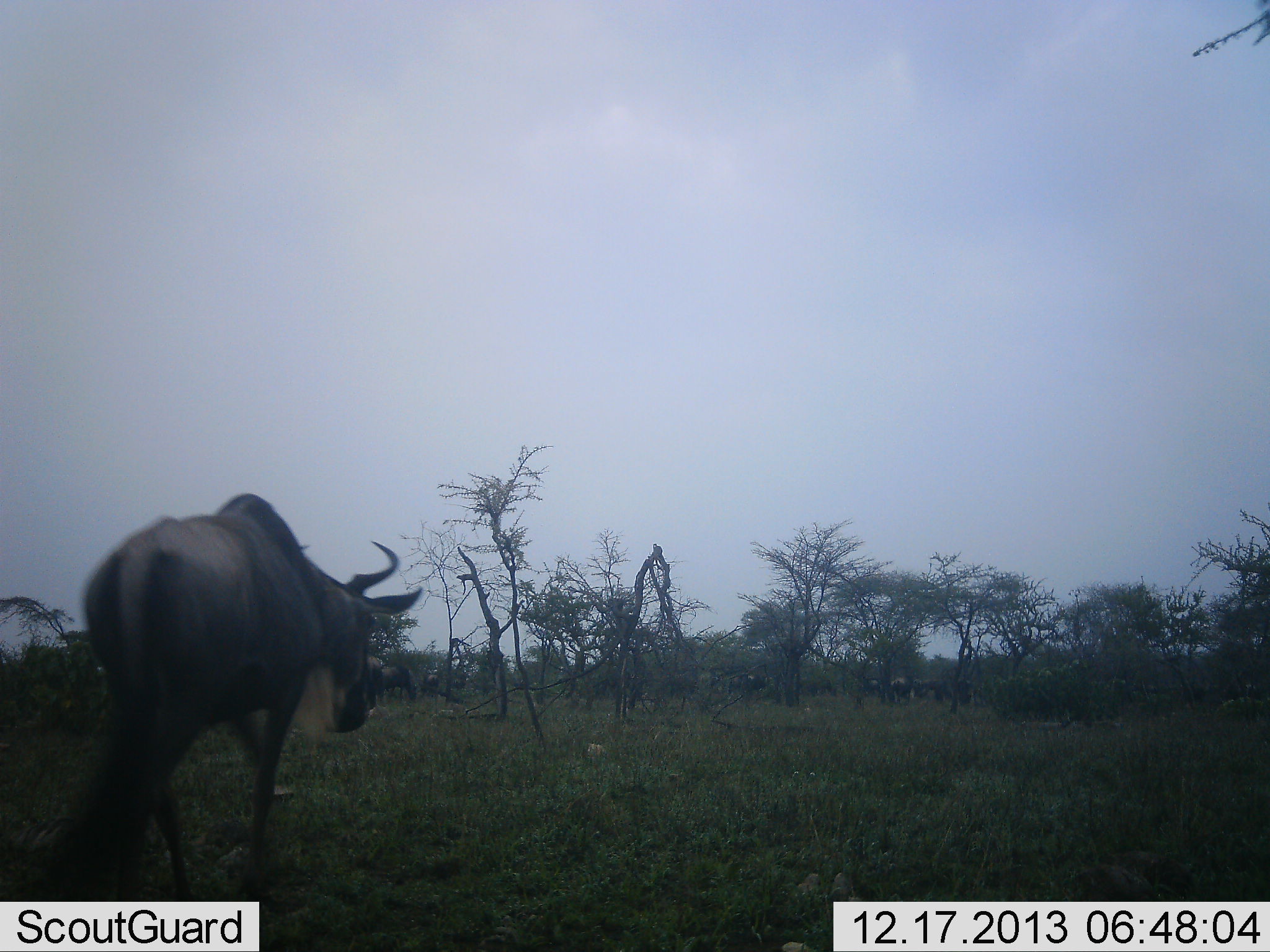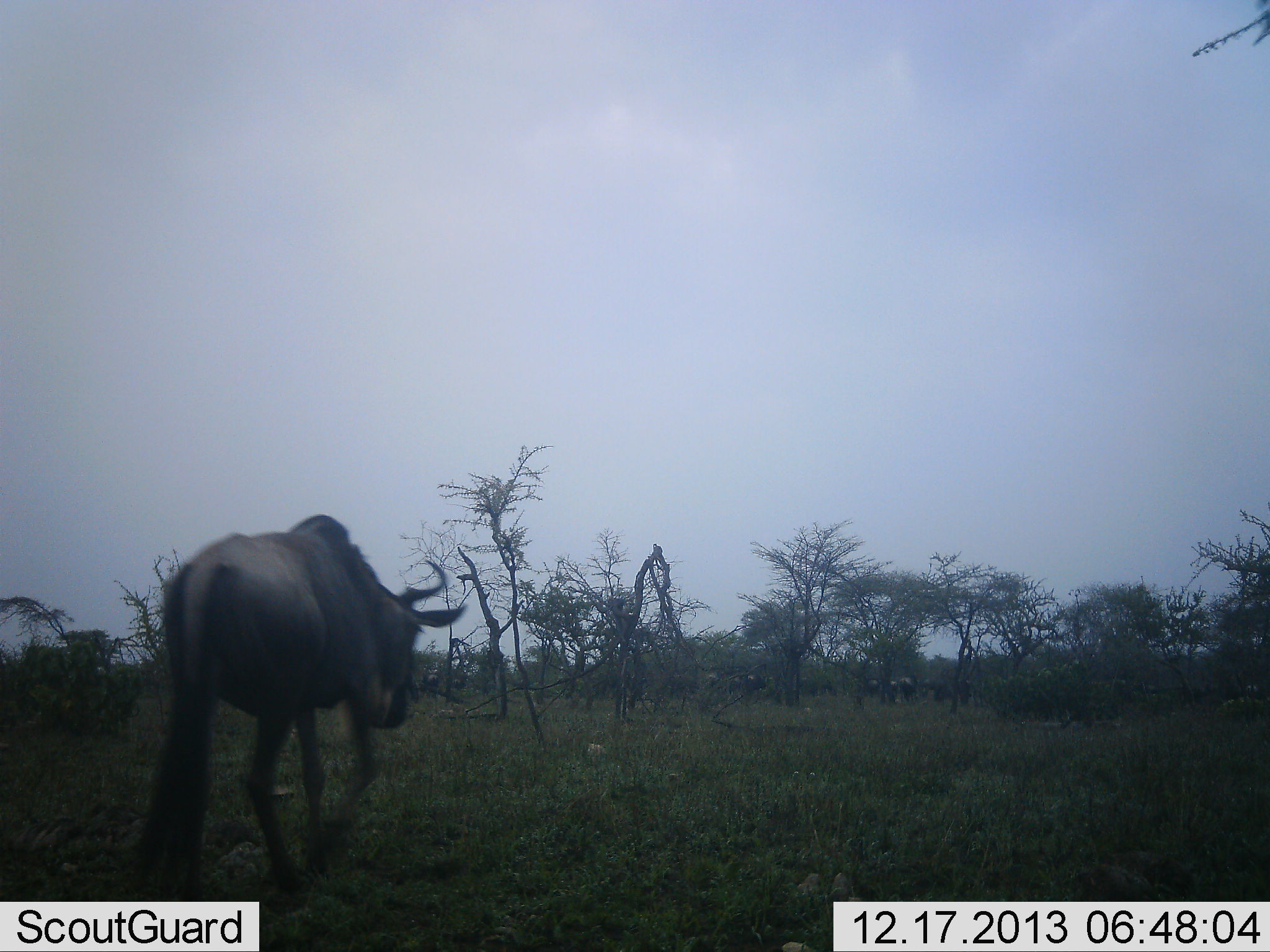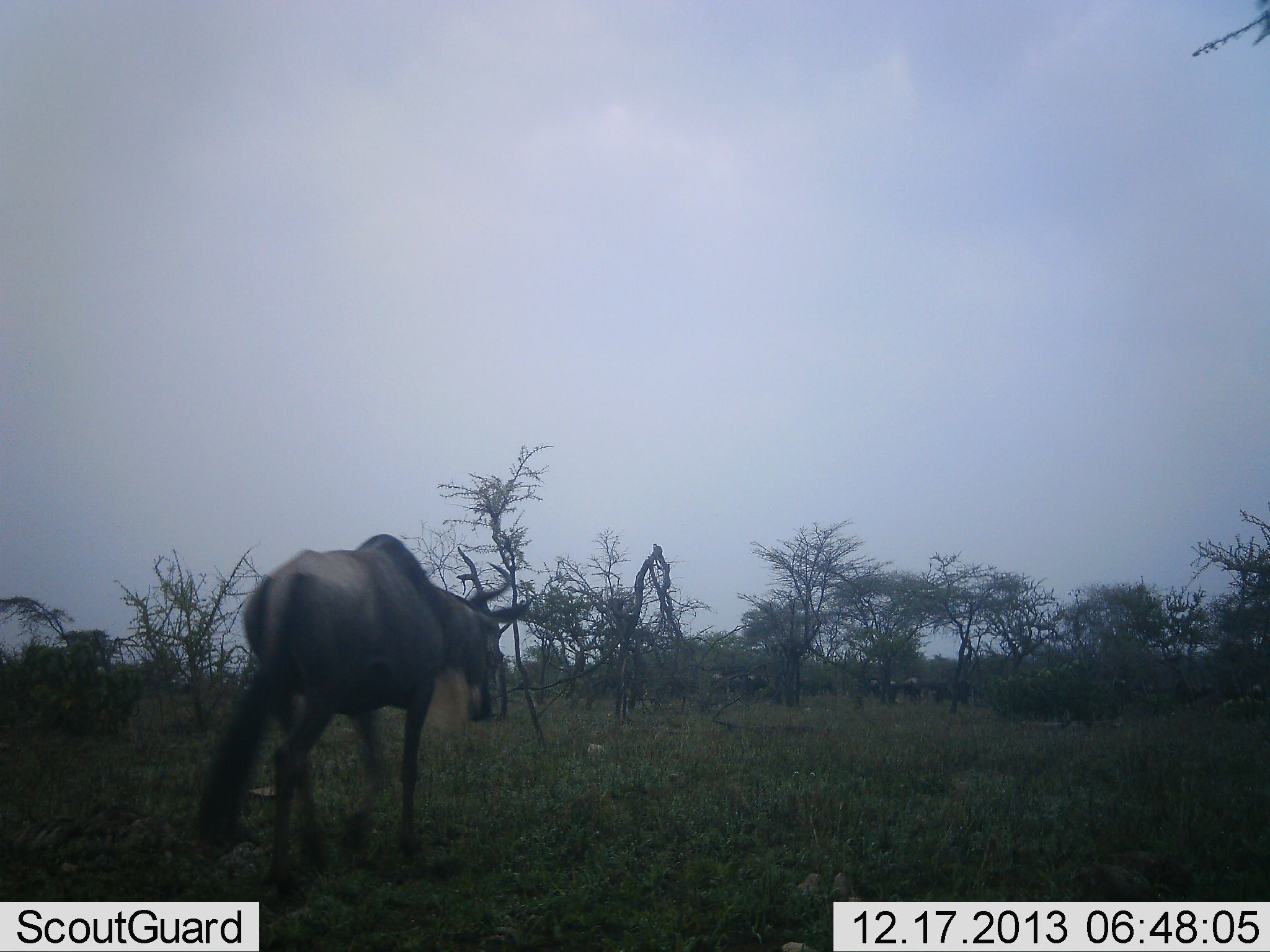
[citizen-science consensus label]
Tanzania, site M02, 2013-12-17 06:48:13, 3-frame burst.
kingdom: Animalia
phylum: Chordata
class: Mammalia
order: Artiodactyla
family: Bovidae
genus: Connochaetes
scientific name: Connochaetes taurinus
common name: blue wildebeest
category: wildebeest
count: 1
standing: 10%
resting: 0%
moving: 100%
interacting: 0%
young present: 0%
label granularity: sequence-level